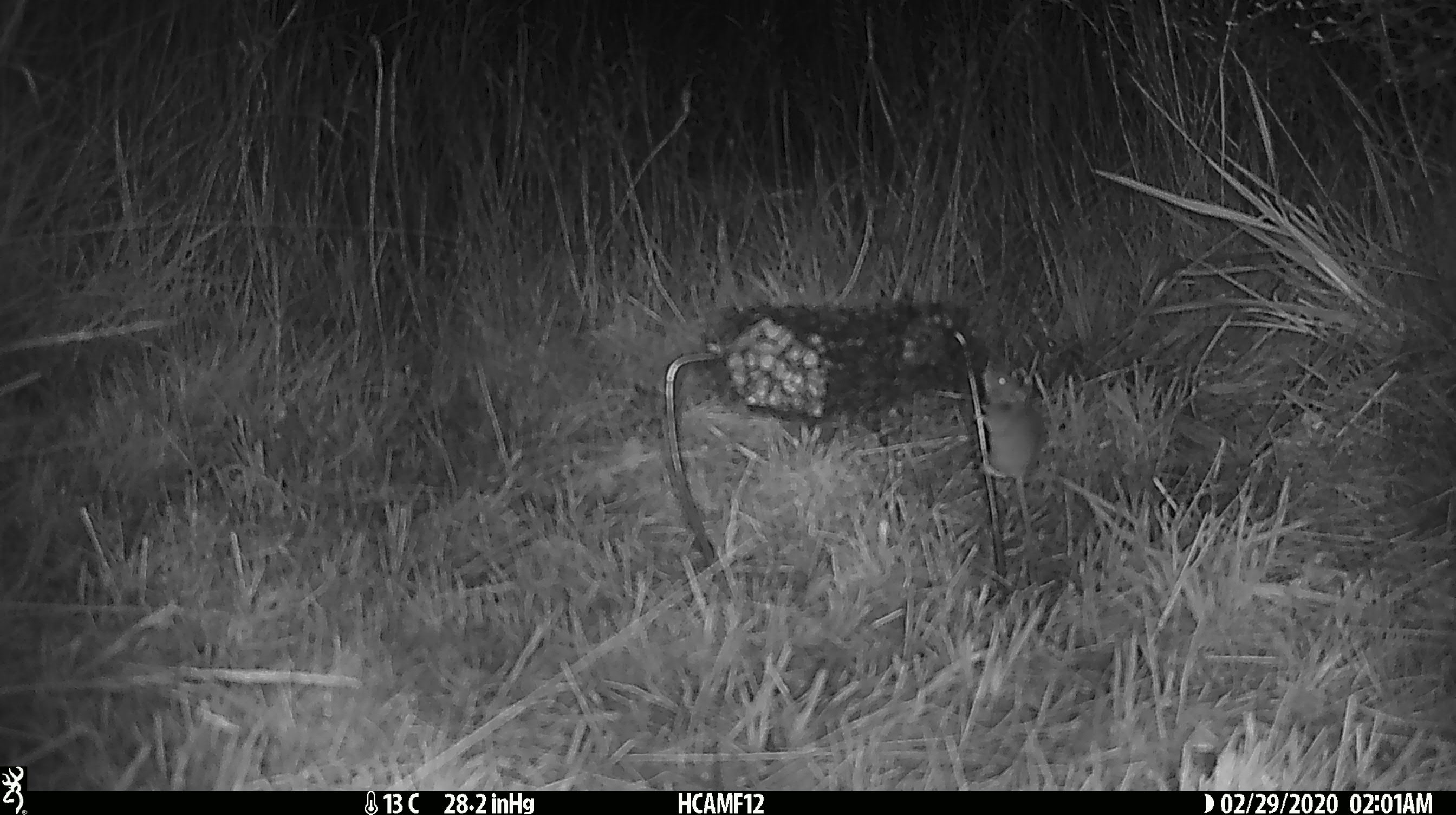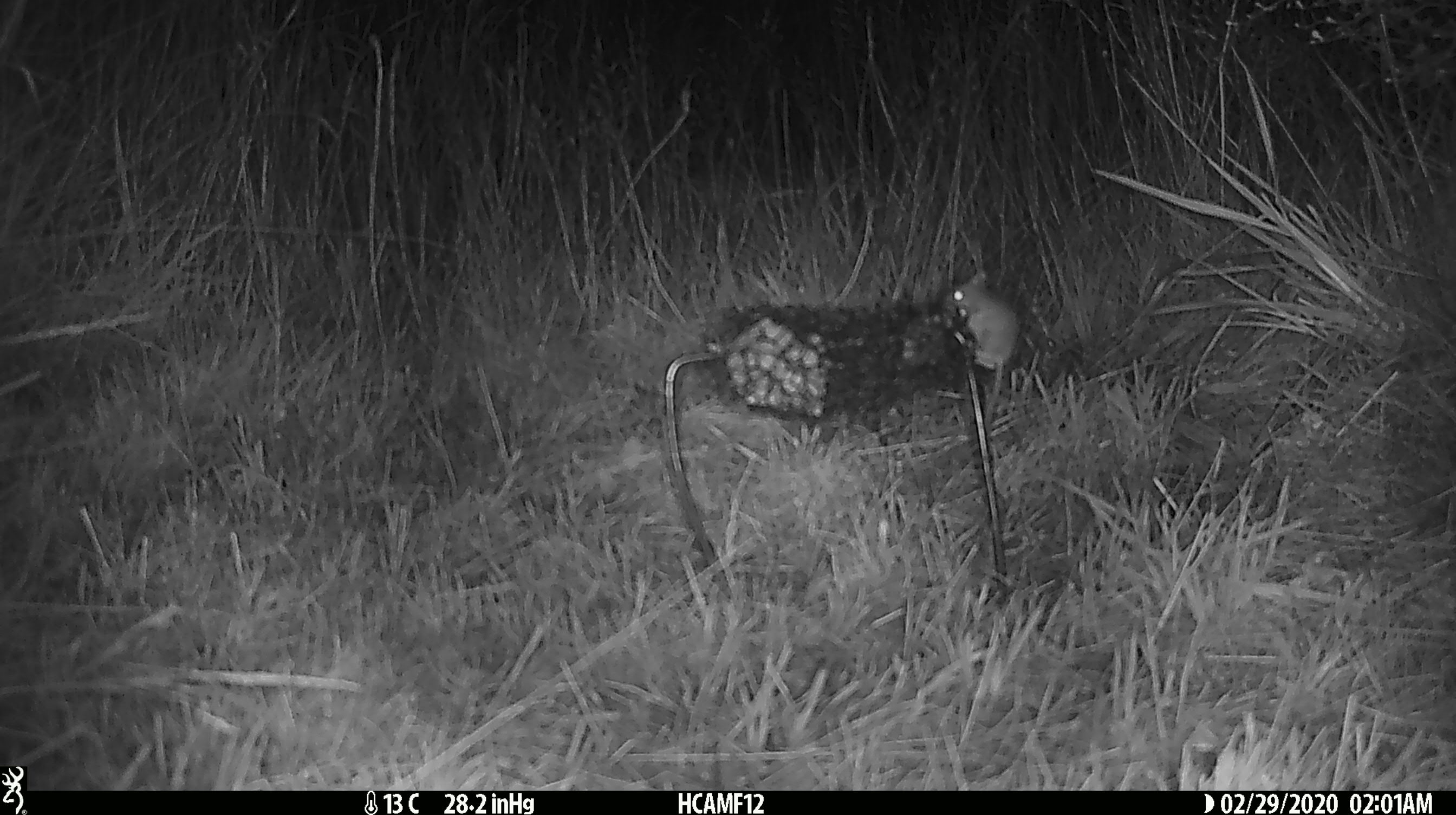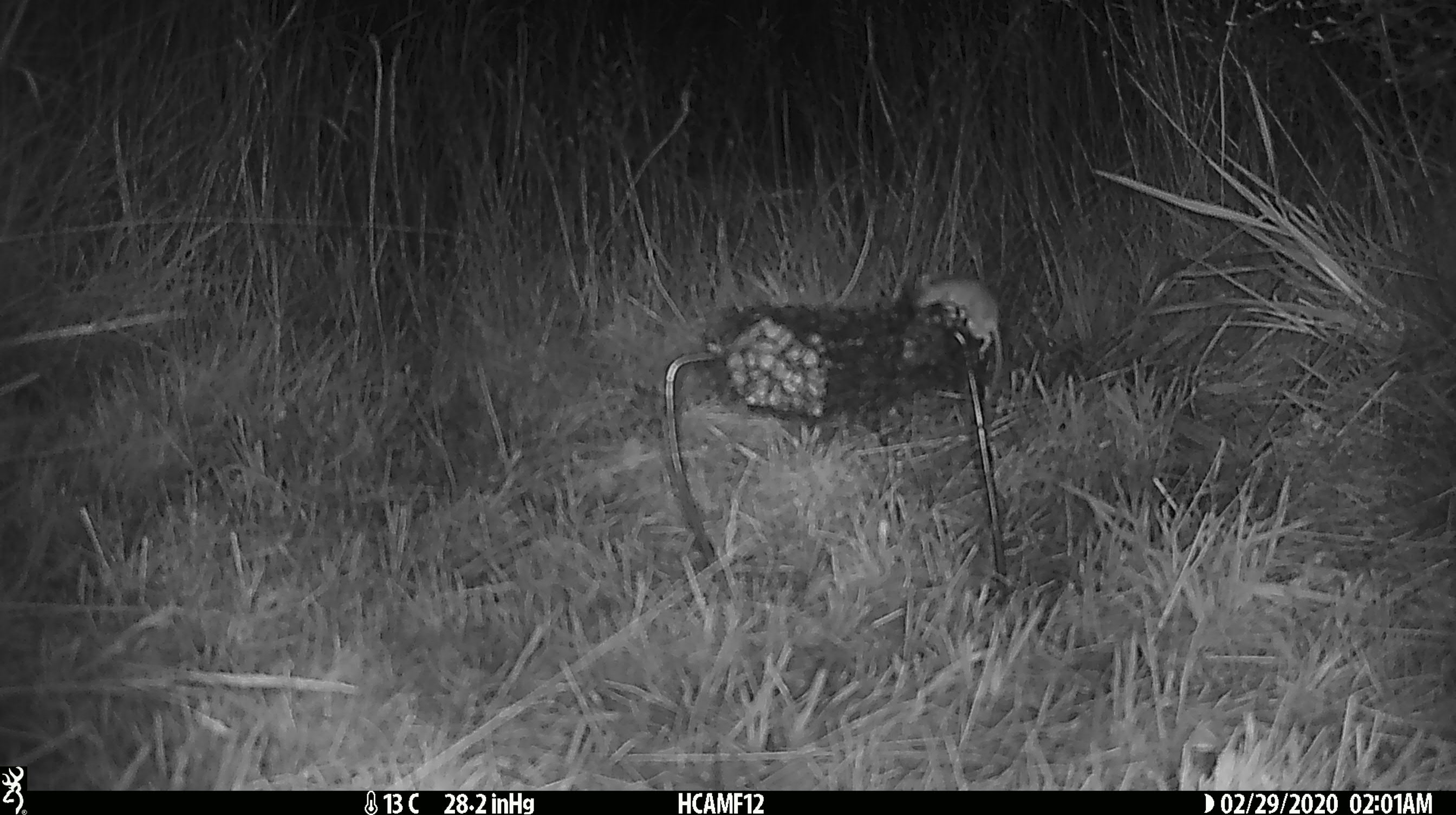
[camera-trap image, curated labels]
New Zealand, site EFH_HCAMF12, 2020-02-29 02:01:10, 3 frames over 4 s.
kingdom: Animalia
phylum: Chordata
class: Mammalia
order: Rodentia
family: Muridae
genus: Mus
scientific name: Mus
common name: mouse